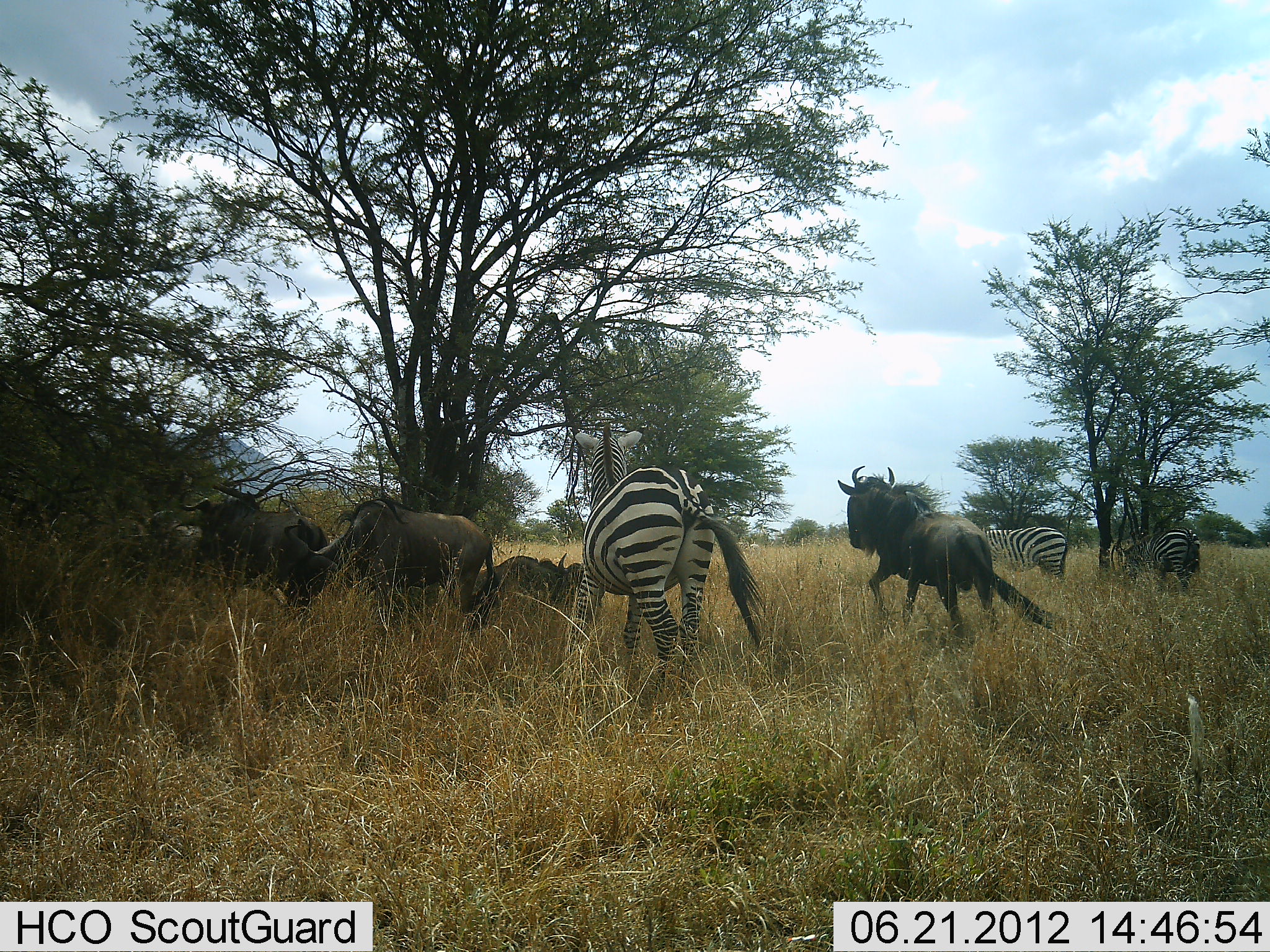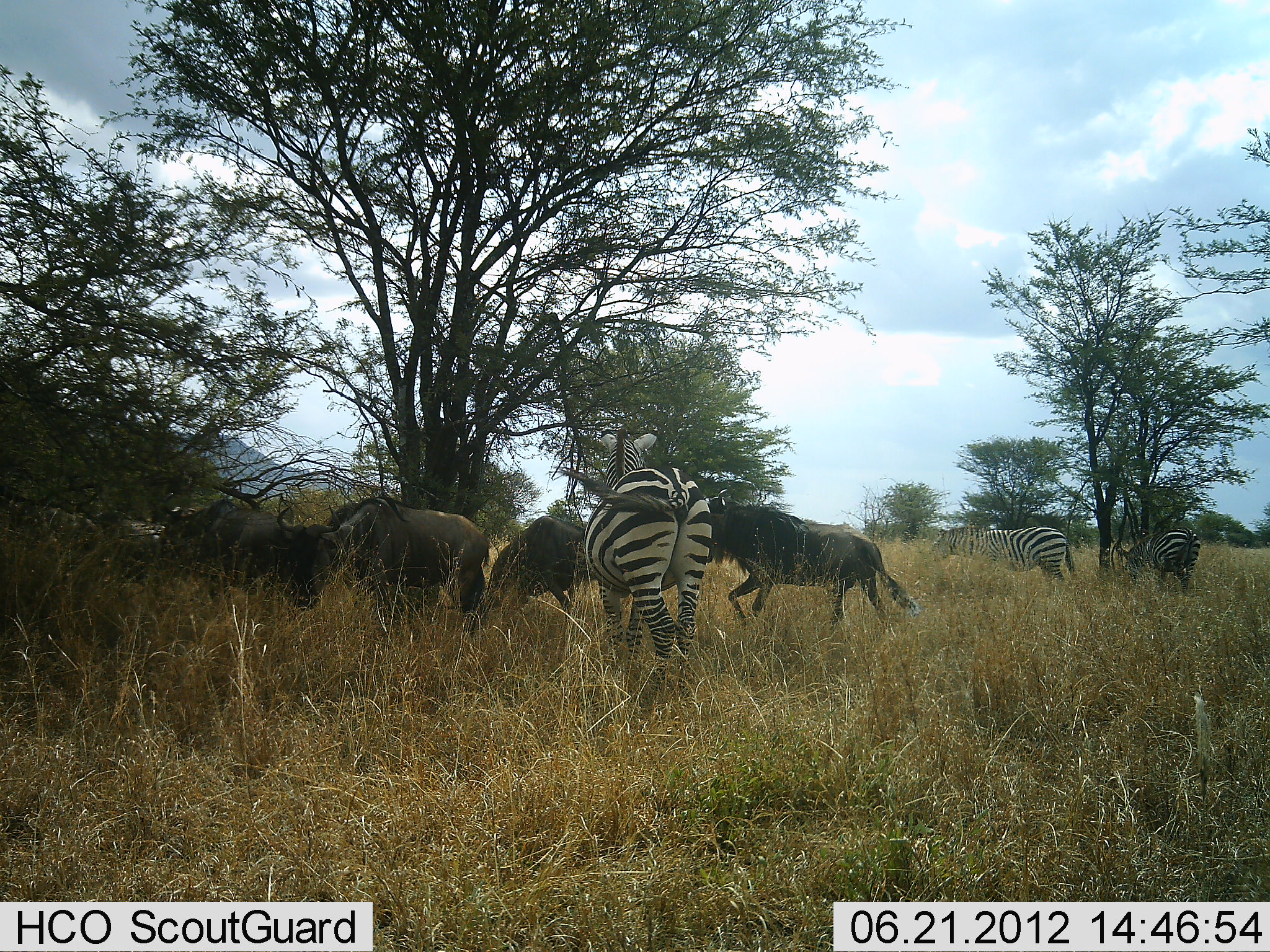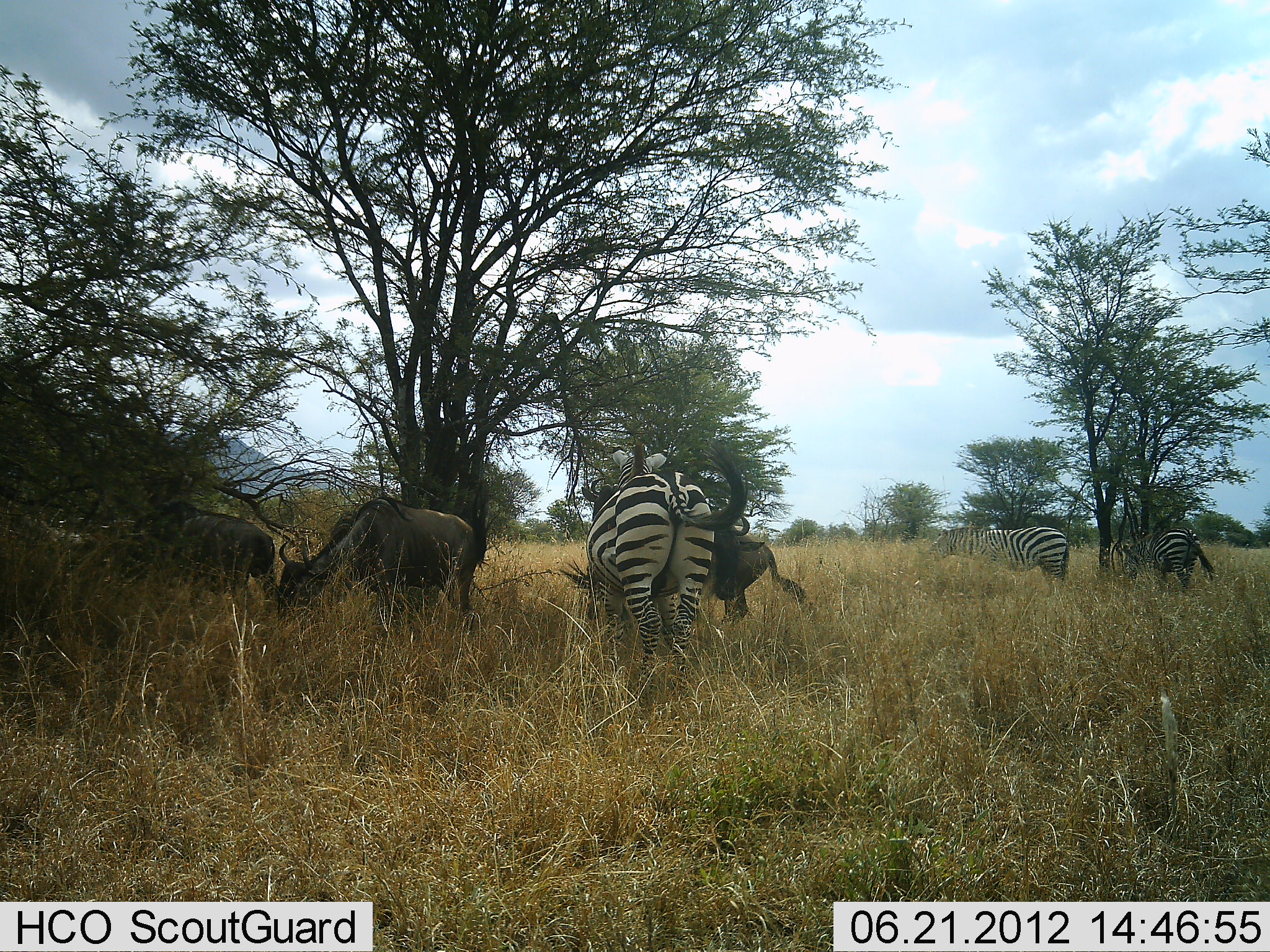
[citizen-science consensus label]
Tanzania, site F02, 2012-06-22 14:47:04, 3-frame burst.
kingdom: Animalia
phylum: Chordata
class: Mammalia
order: Artiodactyla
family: Bovidae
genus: Connochaetes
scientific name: Connochaetes taurinus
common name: blue wildebeest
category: wildebeest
Wildebeest (blue wildebeest) (Connochaetes taurinus), count 5. Behavior (volunteer vote fractions): standing 60%, resting 20%, moving 90%, interacting 50%. Young present (vote fraction): 0%. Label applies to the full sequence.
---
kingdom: Animalia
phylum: Chordata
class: Mammalia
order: Perissodactyla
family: Equidae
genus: Equus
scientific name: Equus quagga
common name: plains zebra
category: zebra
Zebra (plains zebra) (Equus quagga), count 3. Behavior (volunteer vote fractions): standing 67%, resting 0%, moving 25%, interacting 0%. Young present (vote fraction): 0%. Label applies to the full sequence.